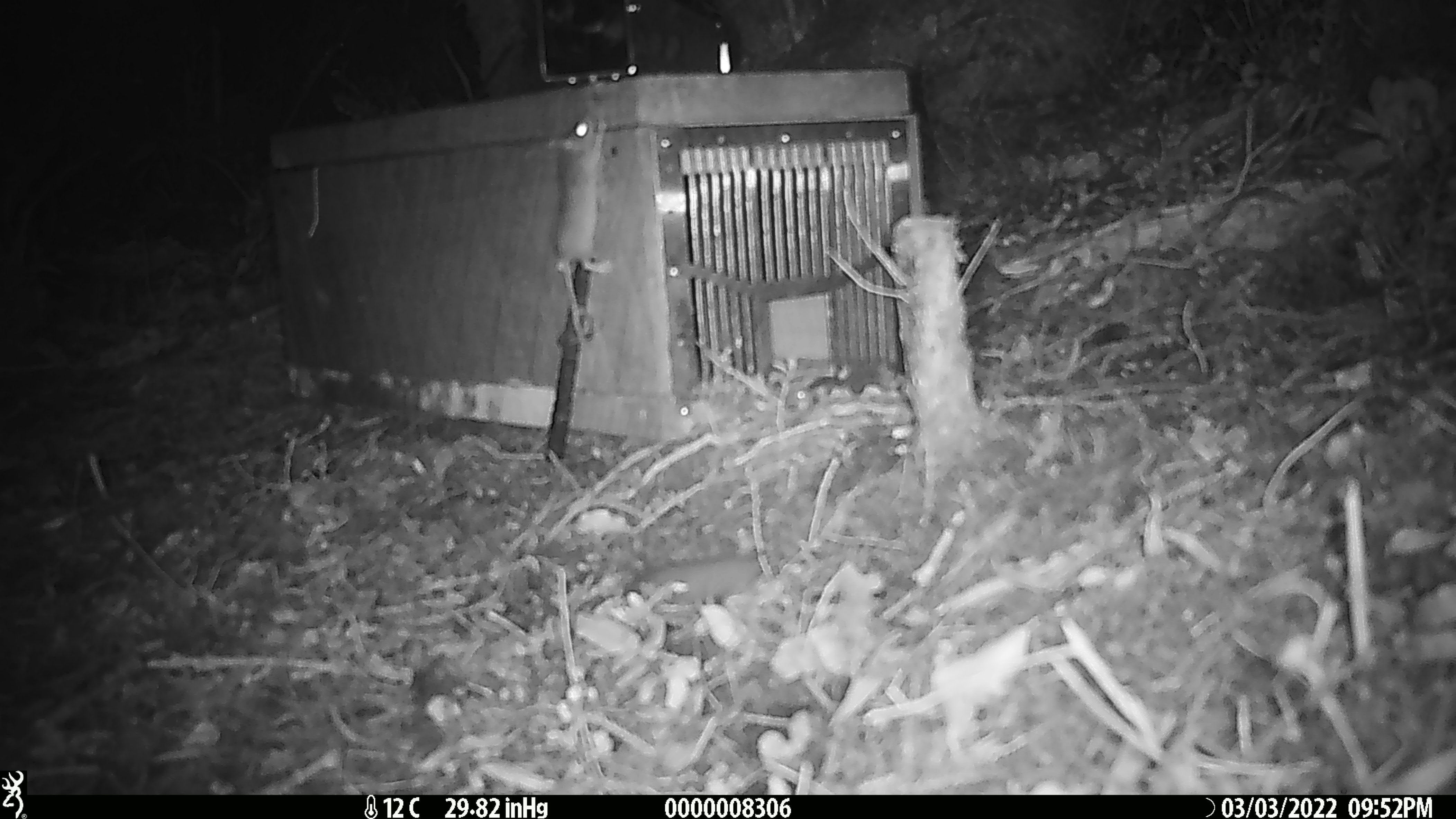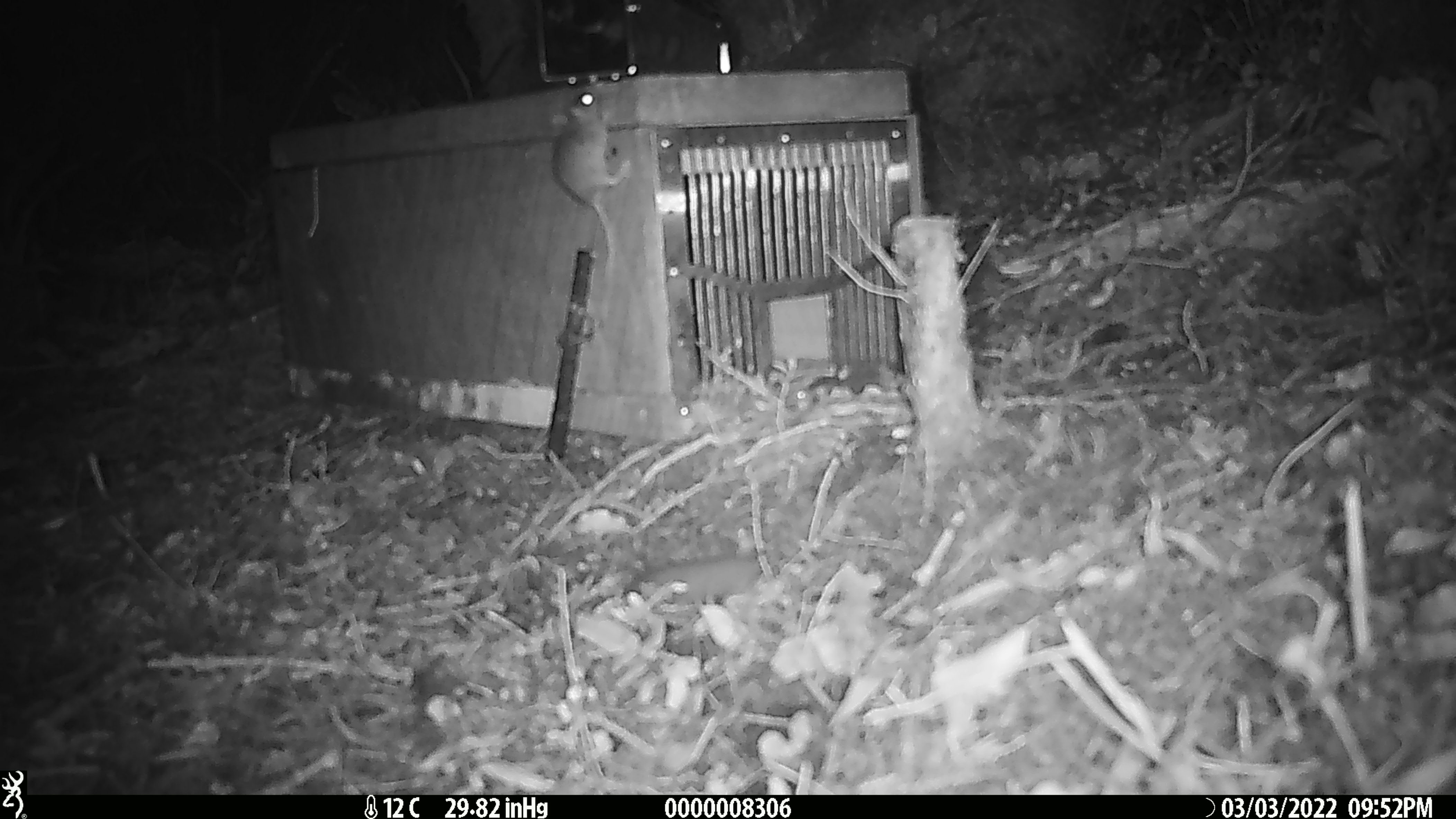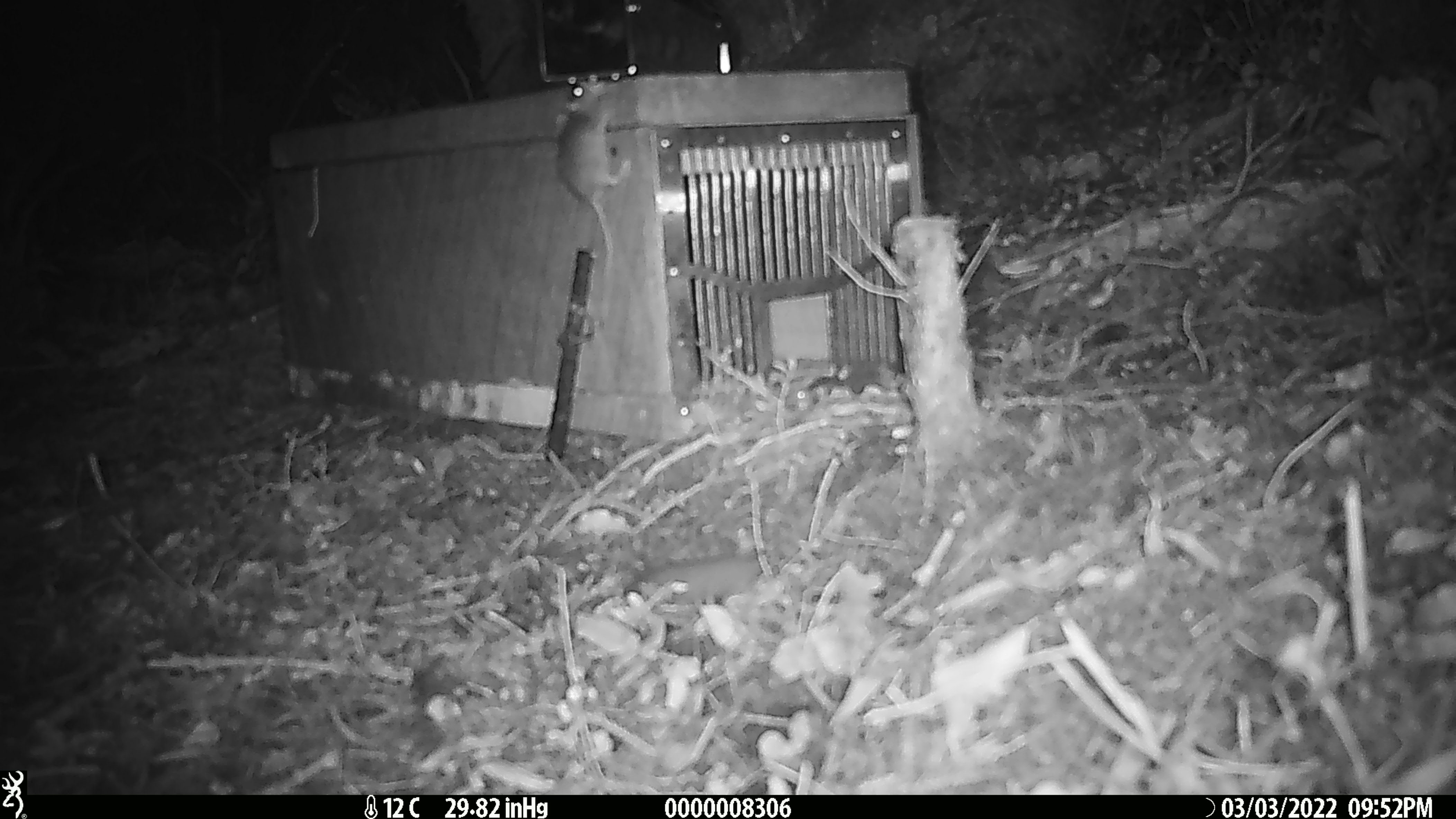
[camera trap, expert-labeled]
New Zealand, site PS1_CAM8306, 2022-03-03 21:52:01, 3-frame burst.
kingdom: Animalia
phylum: Chordata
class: Mammalia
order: Rodentia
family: Muridae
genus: Mus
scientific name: Mus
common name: mouse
Mouse (Mus).